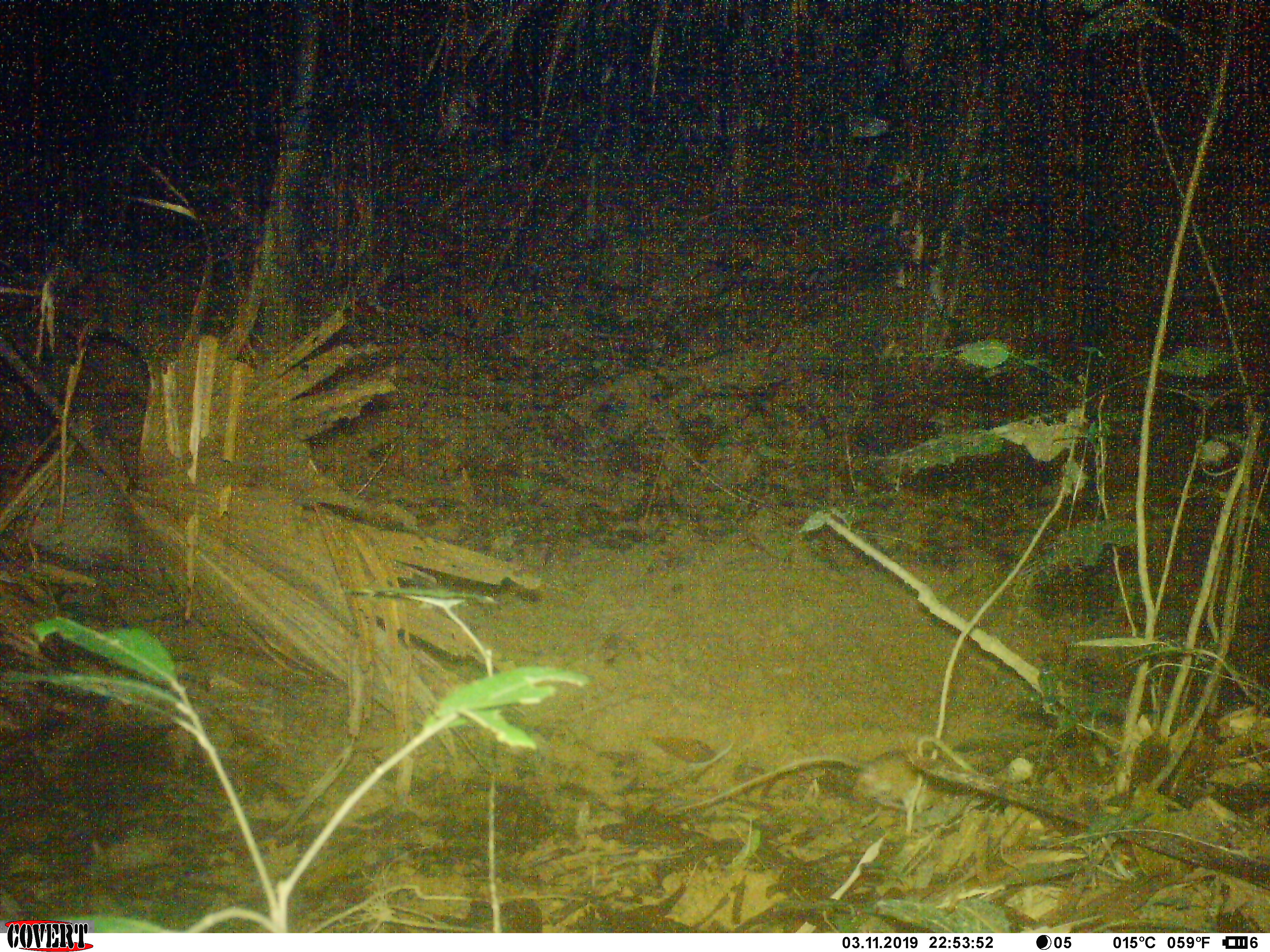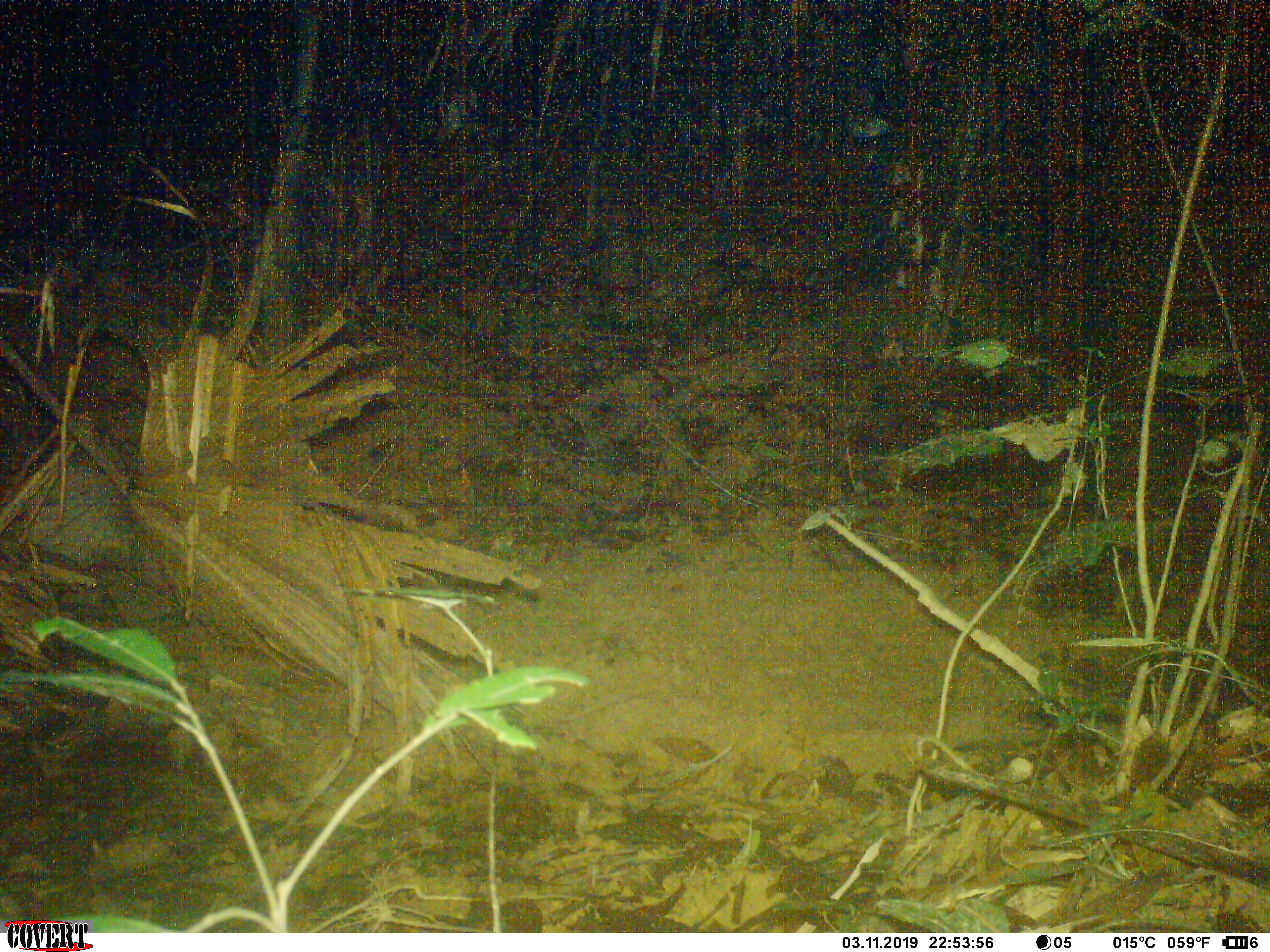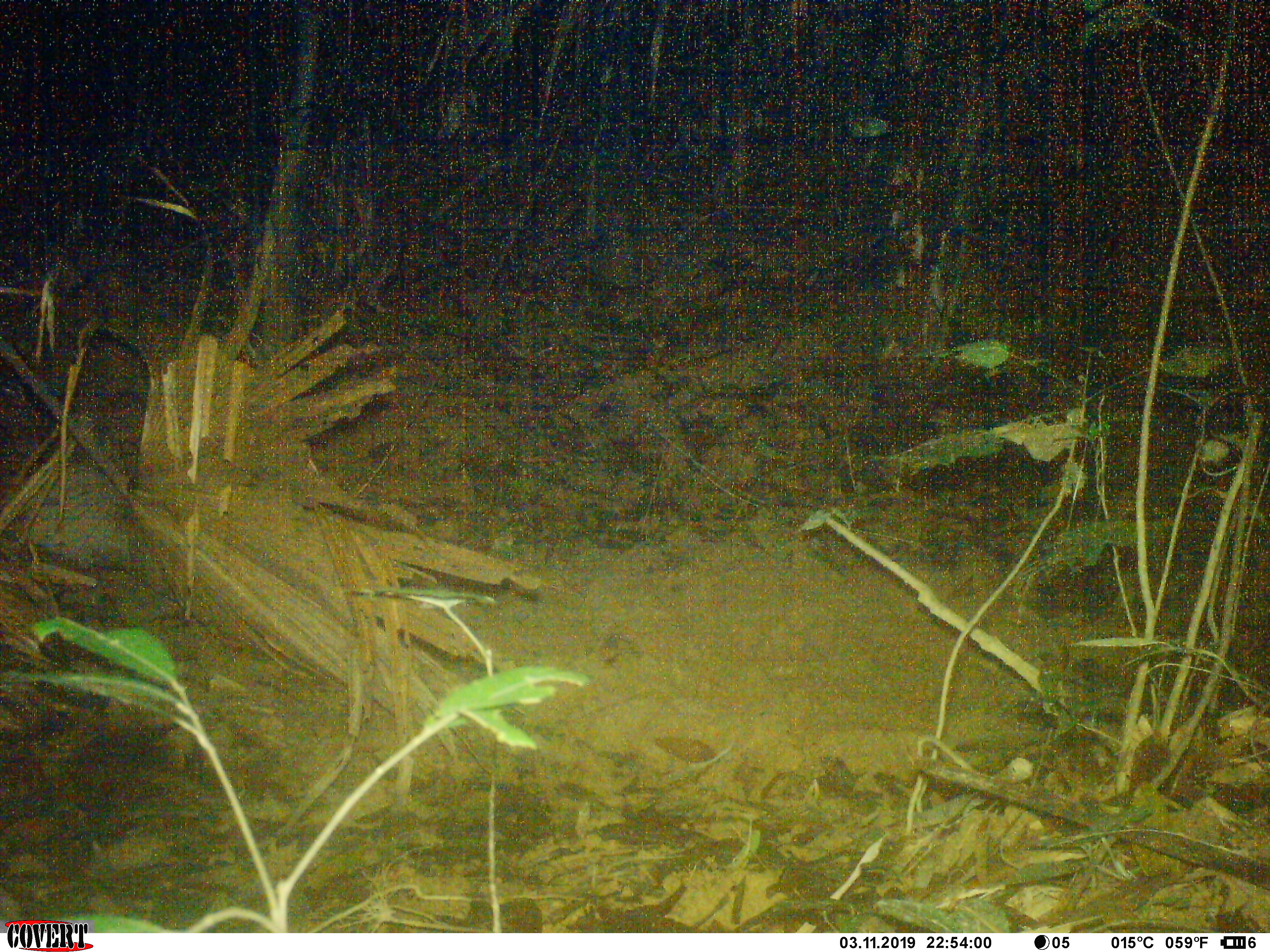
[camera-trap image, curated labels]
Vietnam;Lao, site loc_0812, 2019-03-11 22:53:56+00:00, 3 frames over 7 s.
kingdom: Animalia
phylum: Chordata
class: Mammalia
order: Rodentia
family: Muridae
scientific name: Muridae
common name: old-world mice and rats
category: unidentified murid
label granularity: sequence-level